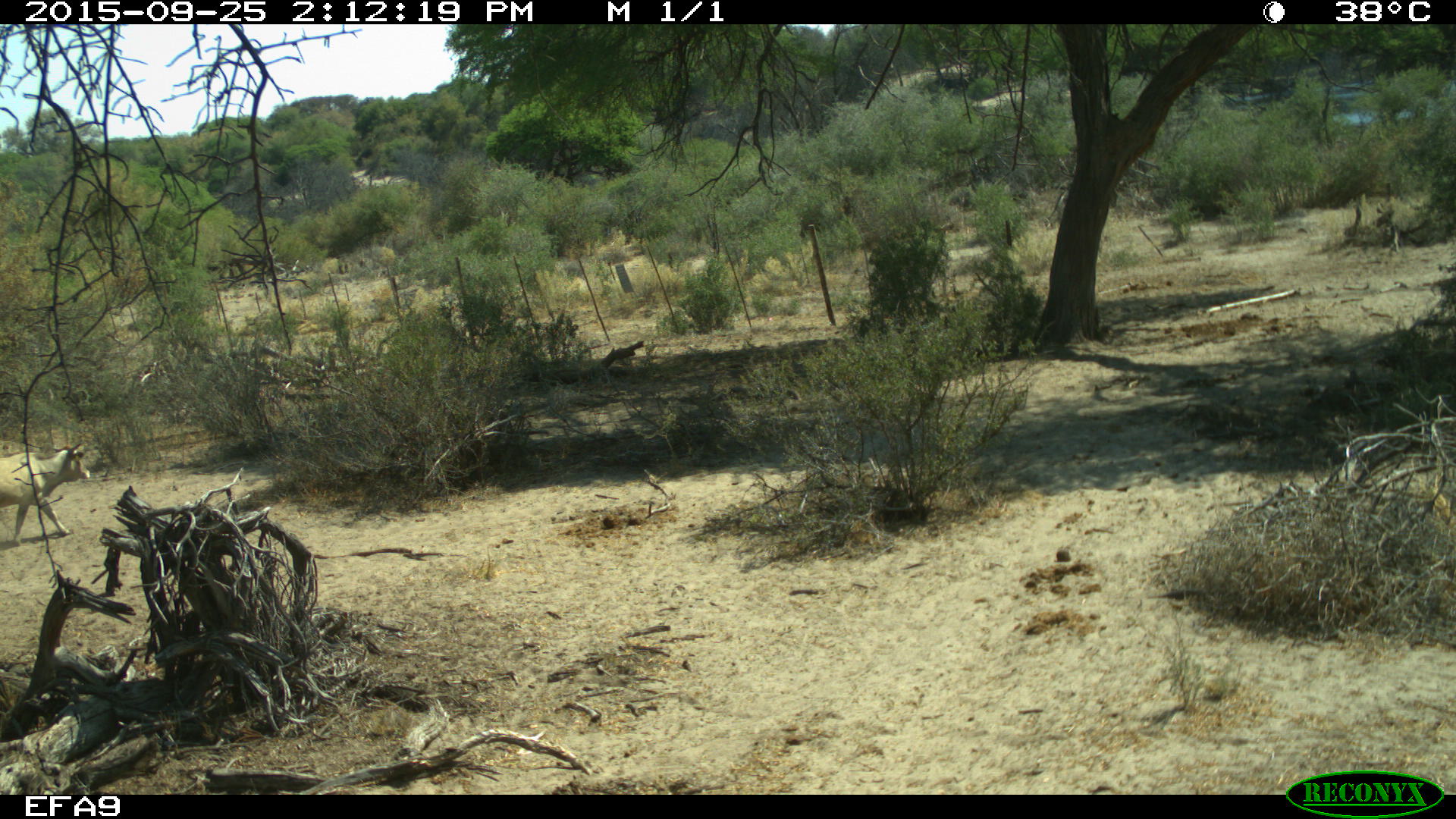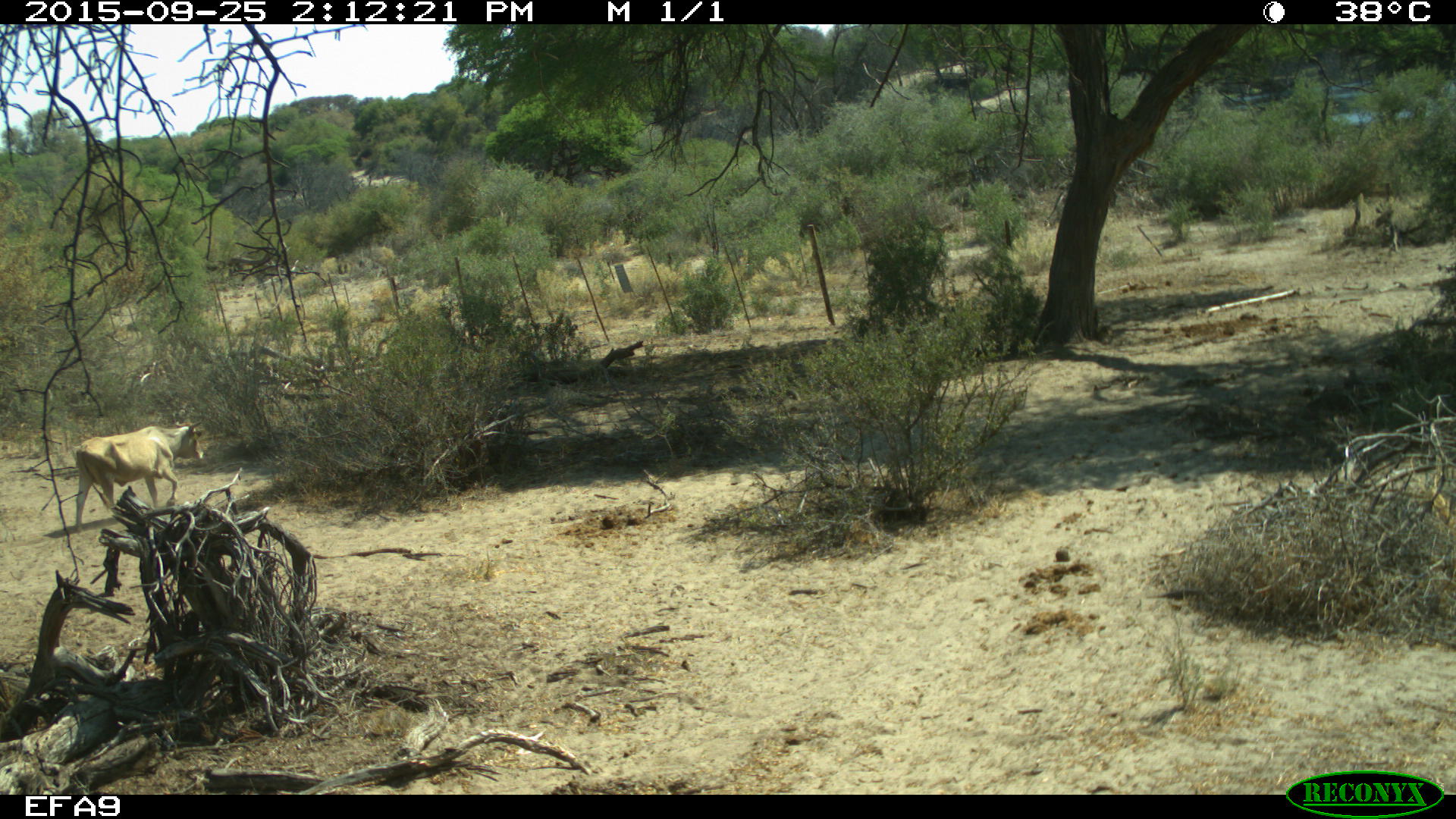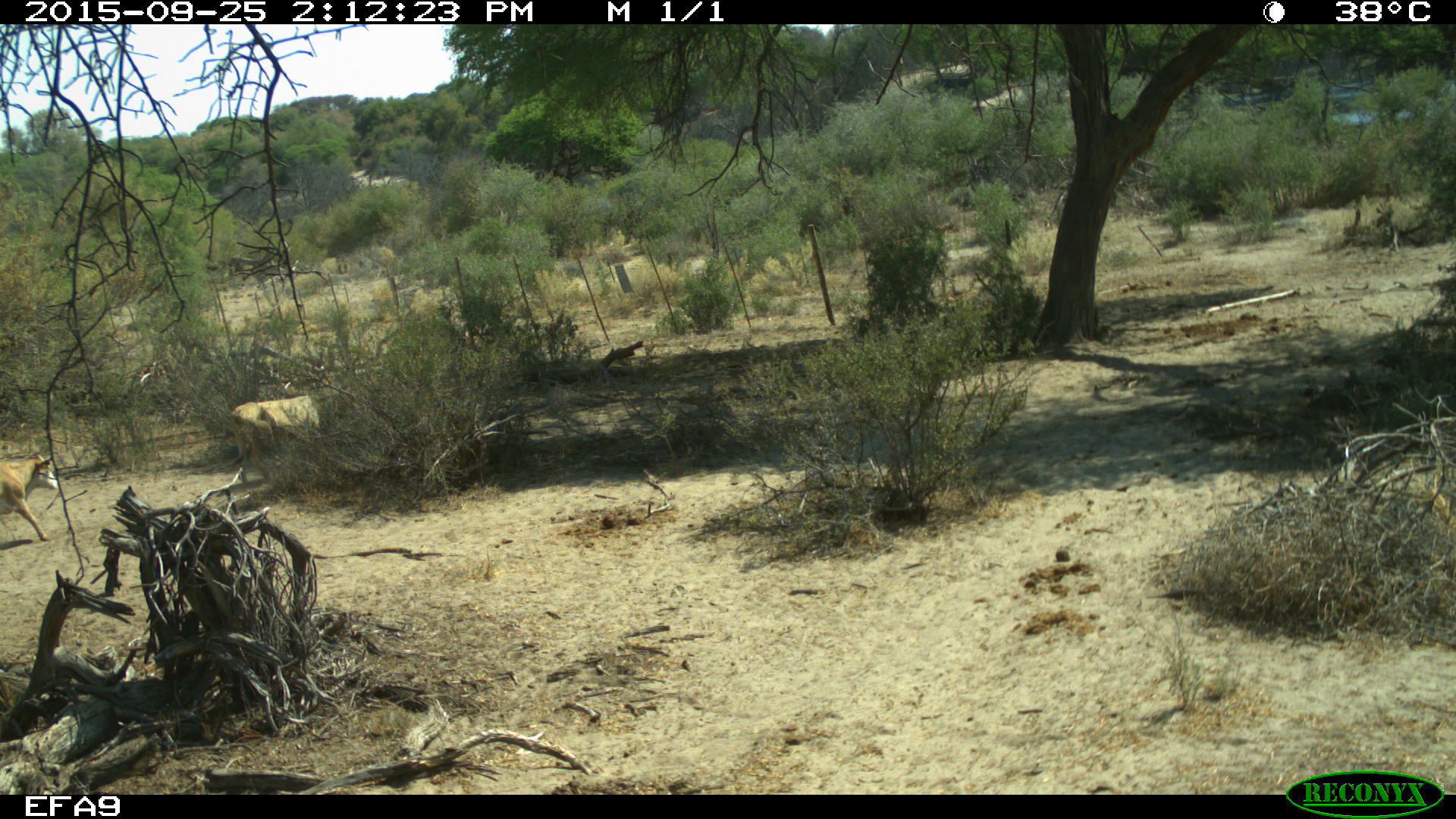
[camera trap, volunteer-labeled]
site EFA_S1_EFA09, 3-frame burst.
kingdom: Animalia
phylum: Chordata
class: Mammalia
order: Artiodactyla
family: Bovidae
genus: Bos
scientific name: Bos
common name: cattle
Cattle (Bos), count 2. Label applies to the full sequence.